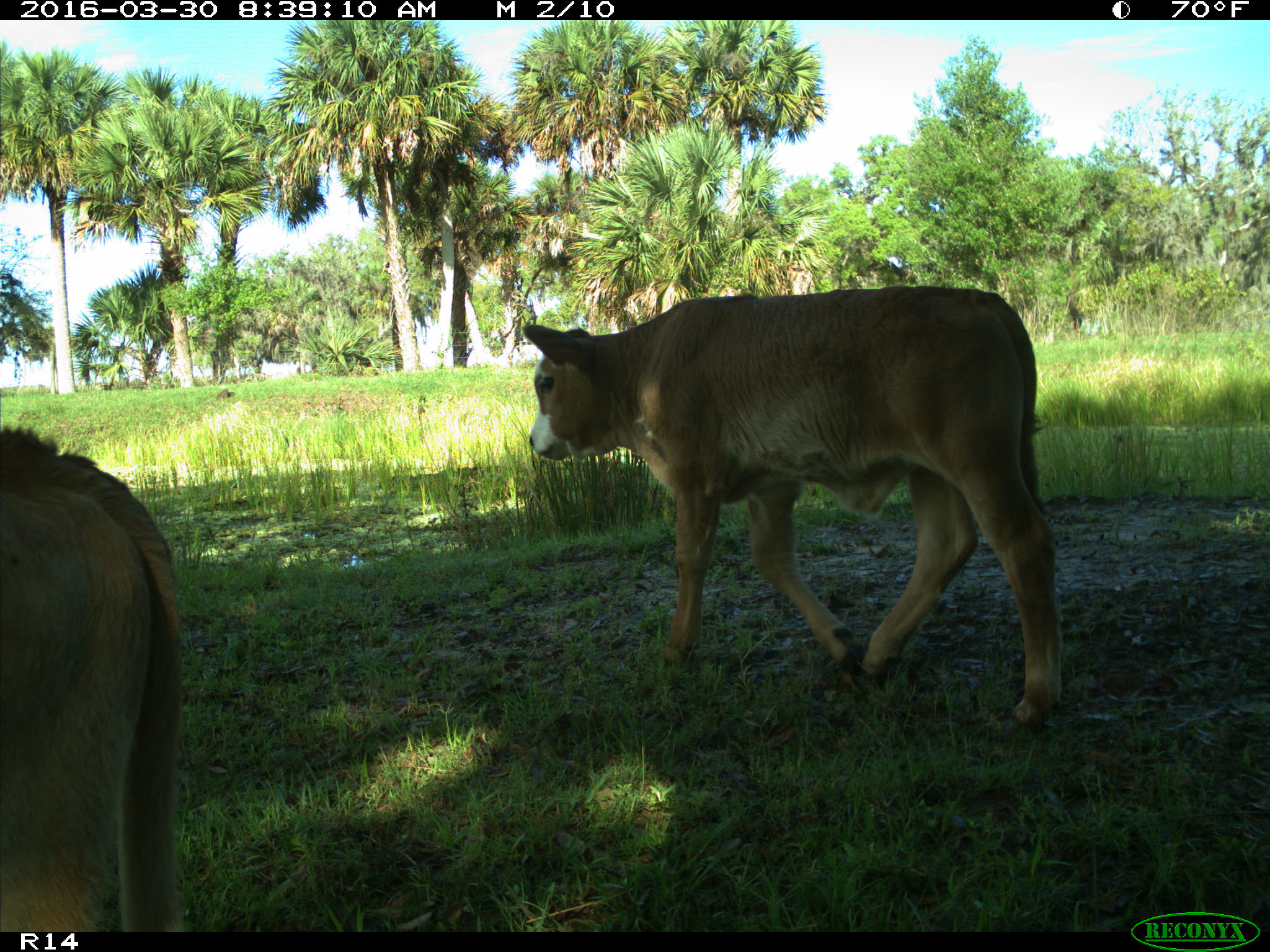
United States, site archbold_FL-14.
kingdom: Animalia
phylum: Chordata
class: Mammalia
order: Artiodactyla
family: Bovidae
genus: Bos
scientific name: Bos taurus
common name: domestic cow